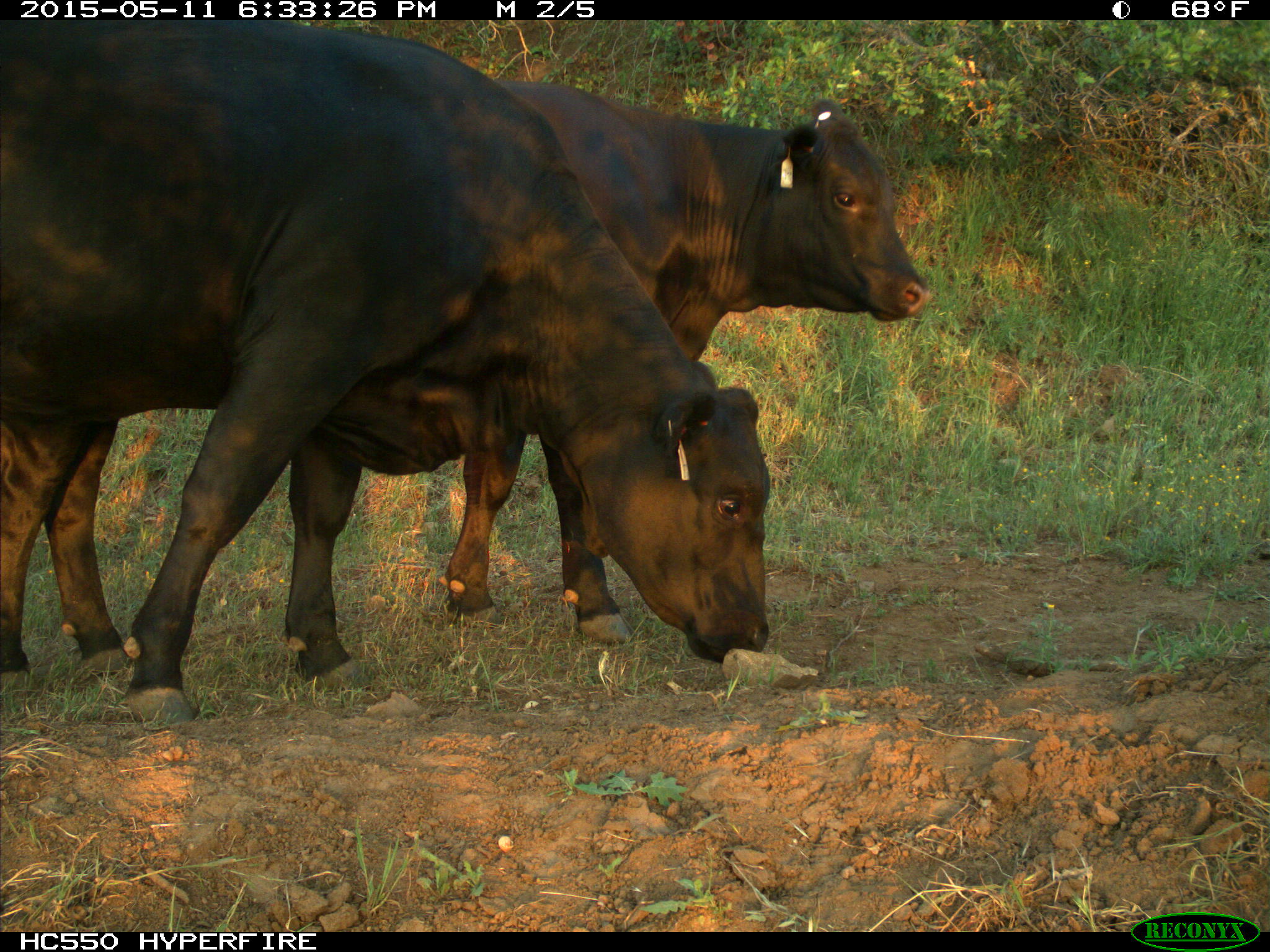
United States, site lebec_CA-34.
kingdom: Animalia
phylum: Chordata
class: Mammalia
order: Artiodactyla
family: Bovidae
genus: Bos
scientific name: Bos taurus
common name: domestic cow